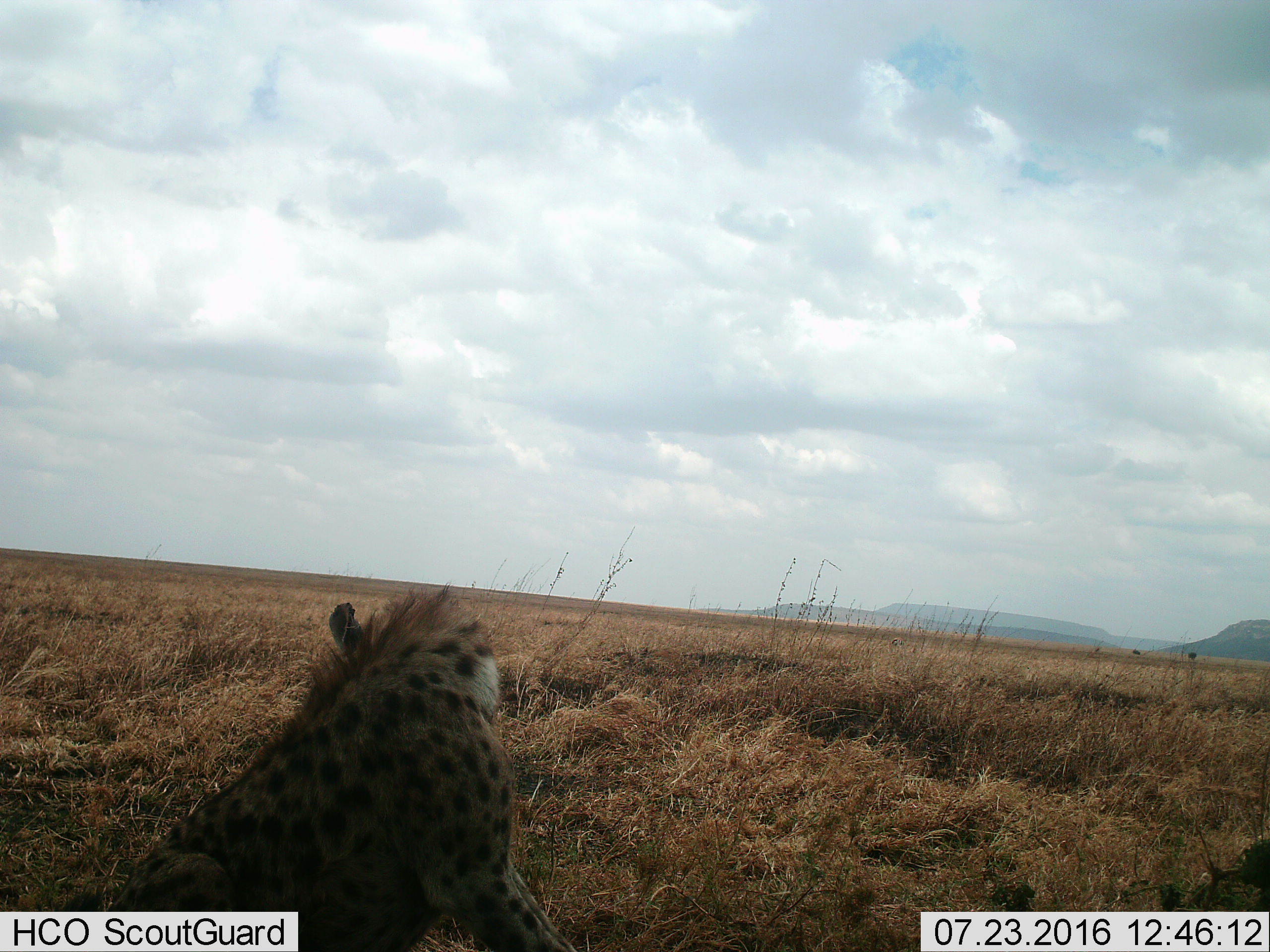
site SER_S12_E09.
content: unidentified animal